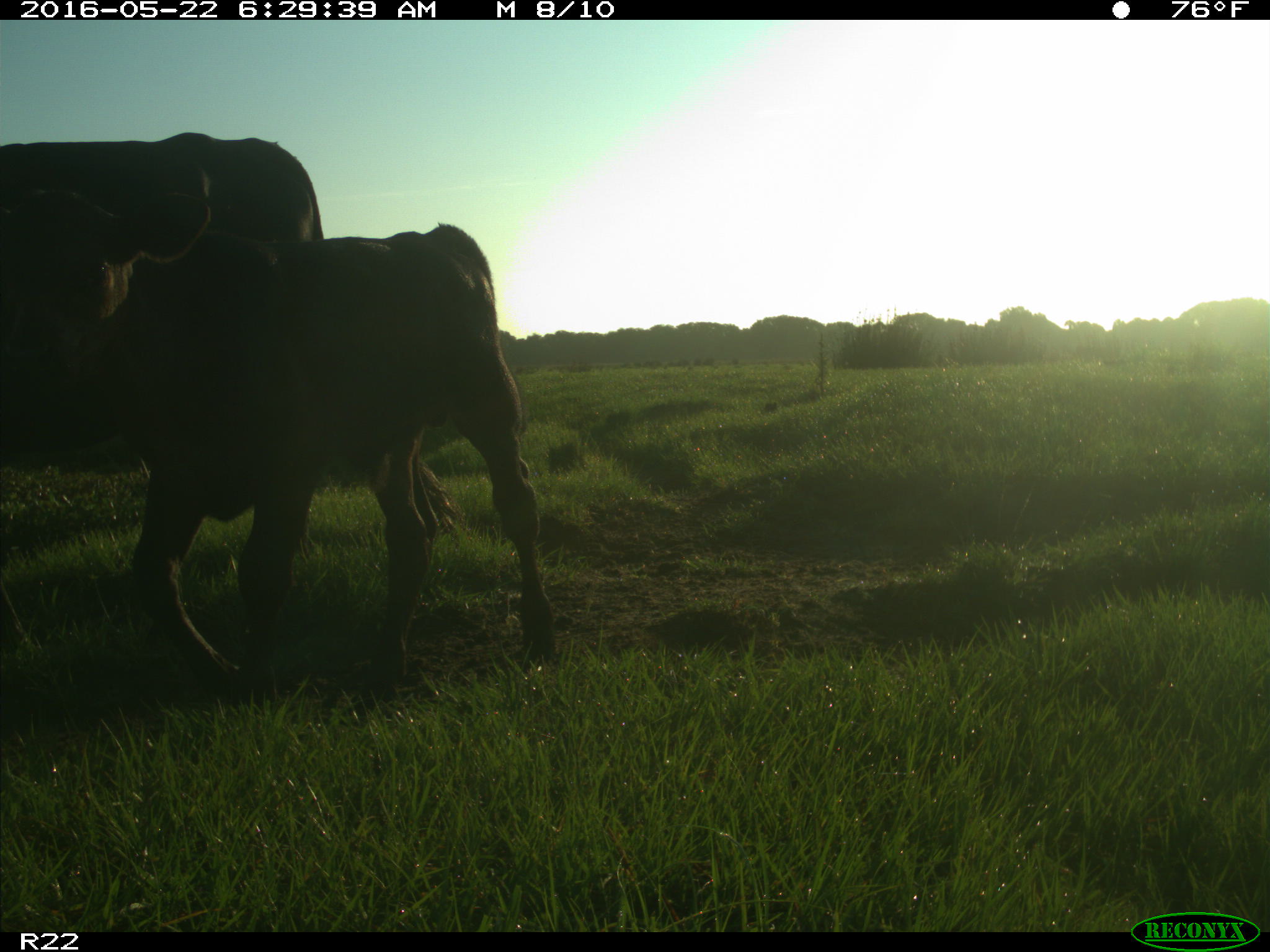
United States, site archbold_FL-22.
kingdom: Animalia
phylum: Chordata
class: Mammalia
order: Artiodactyla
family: Bovidae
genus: Bos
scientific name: Bos taurus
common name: domestic cow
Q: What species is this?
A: Bos taurus (domestic cow).